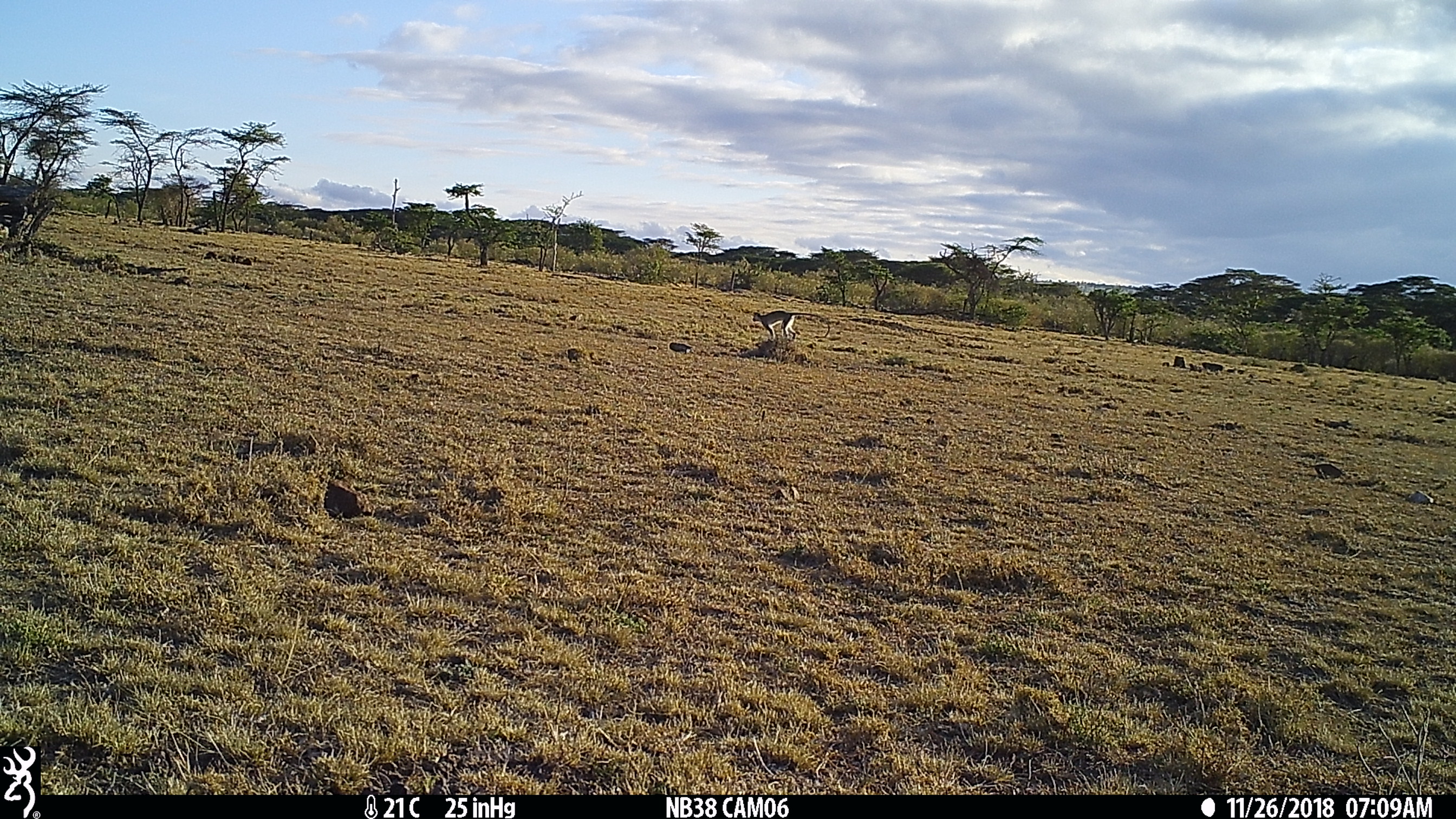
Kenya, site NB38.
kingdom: Animalia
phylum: Chordata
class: Mammalia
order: Primates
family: Cercopithecidae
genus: Chlorocebus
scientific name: Chlorocebus pygerythrus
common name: vervet monkey